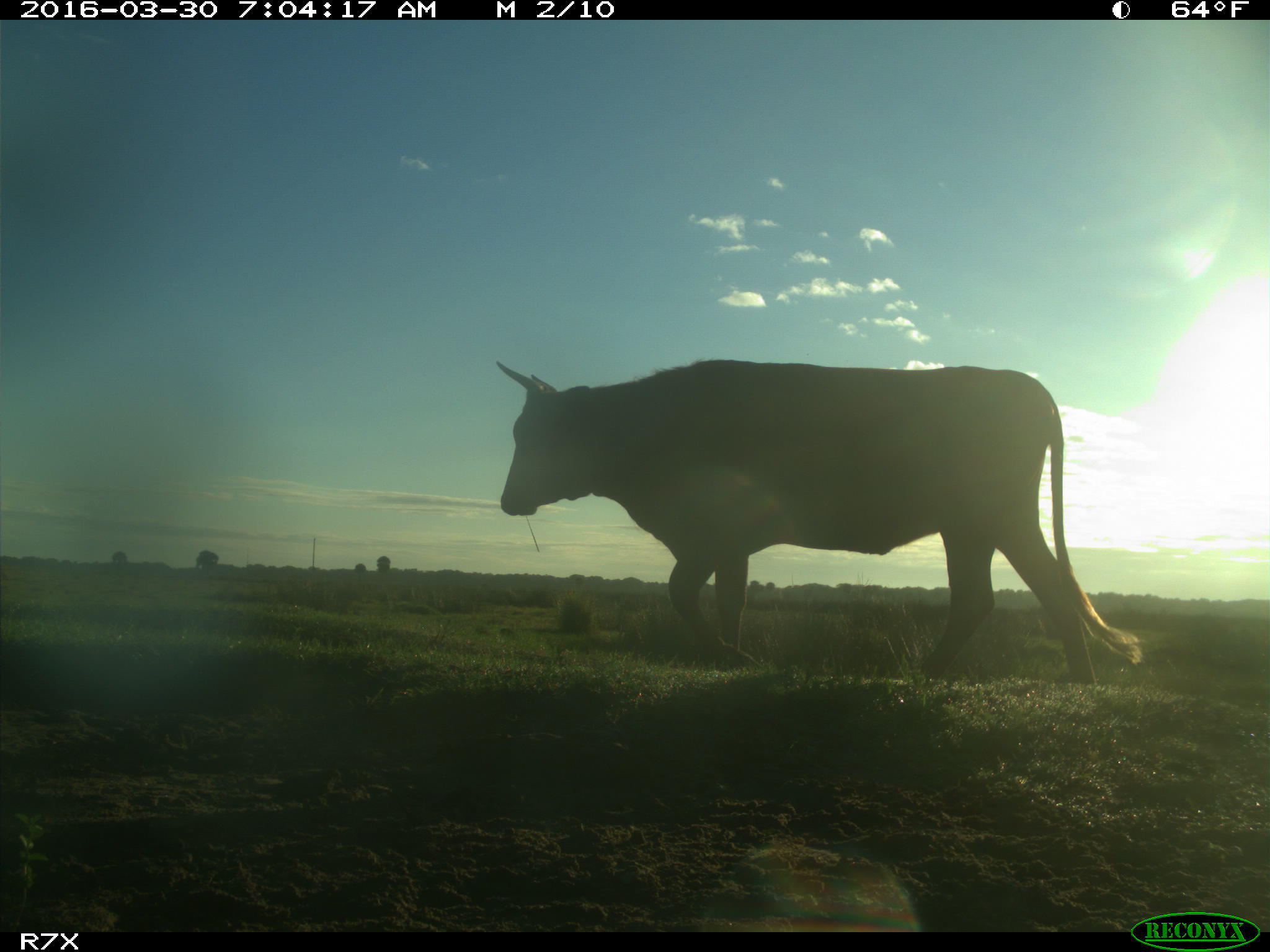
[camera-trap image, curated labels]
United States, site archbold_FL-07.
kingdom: Animalia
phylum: Chordata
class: Mammalia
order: Artiodactyla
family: Bovidae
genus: Bos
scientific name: Bos taurus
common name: domestic cow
Bos taurus (domestic cow).